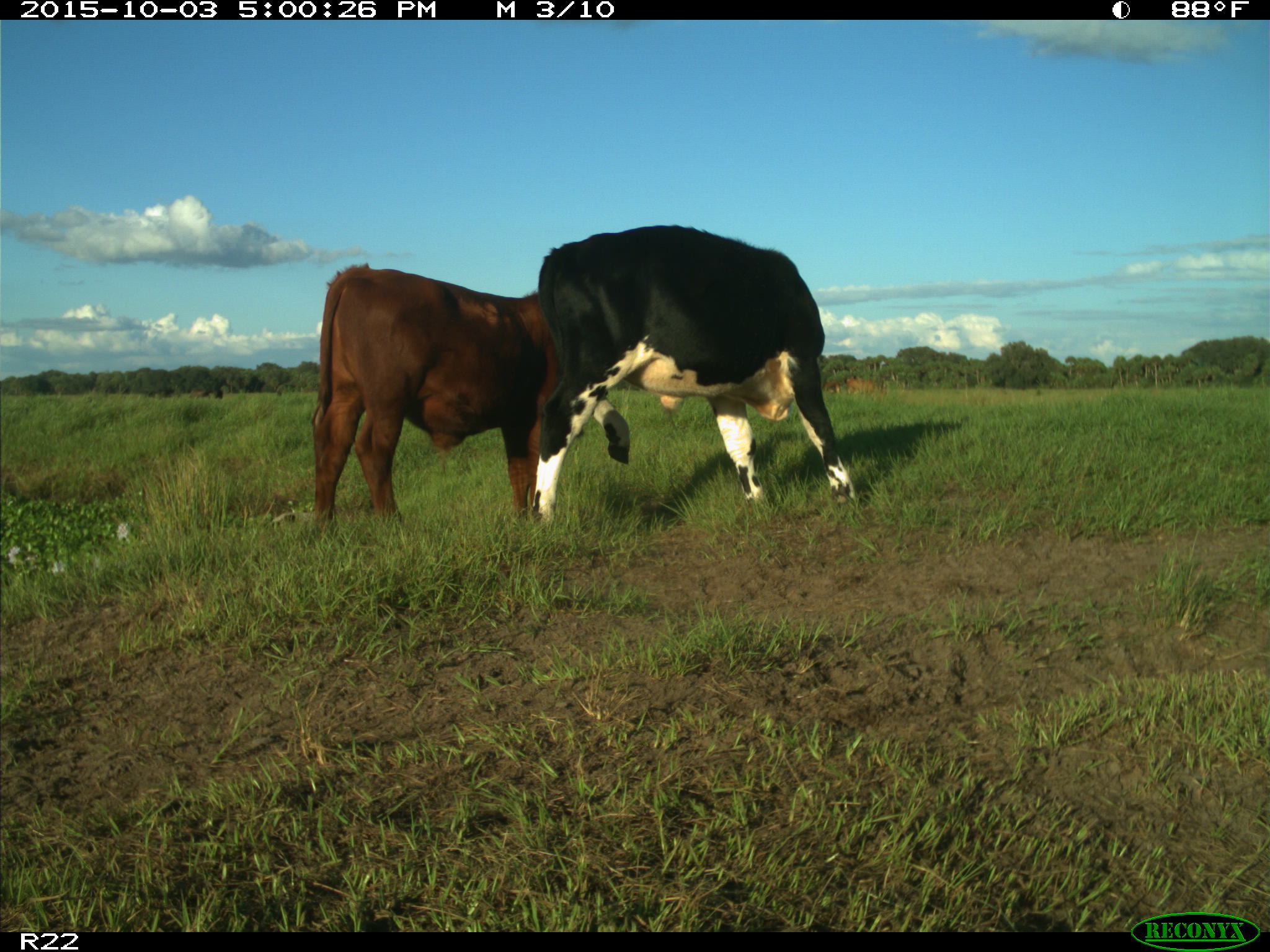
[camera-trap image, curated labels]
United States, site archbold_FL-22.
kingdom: Animalia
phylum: Chordata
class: Mammalia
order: Artiodactyla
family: Bovidae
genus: Bos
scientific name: Bos taurus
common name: domestic cow